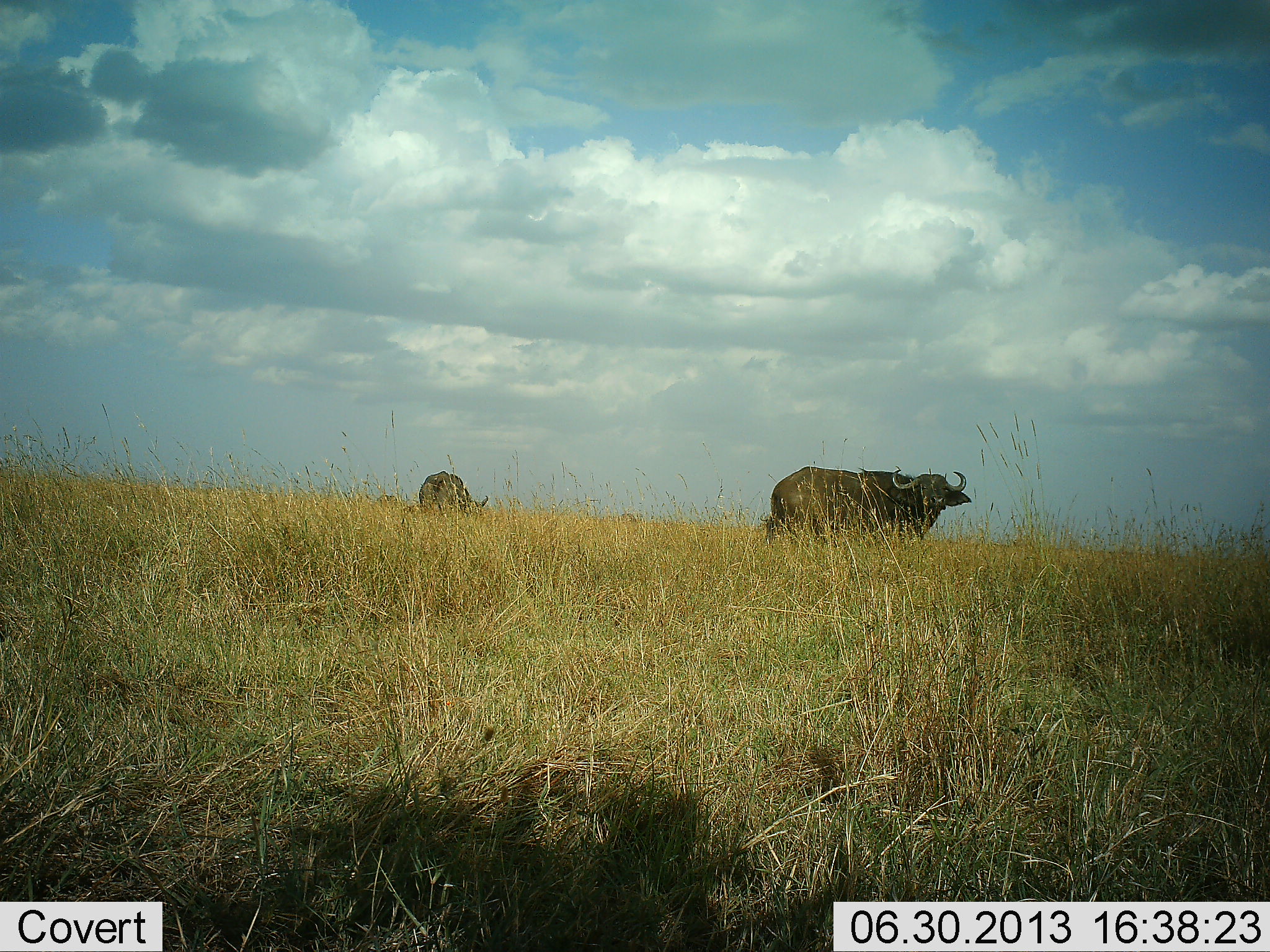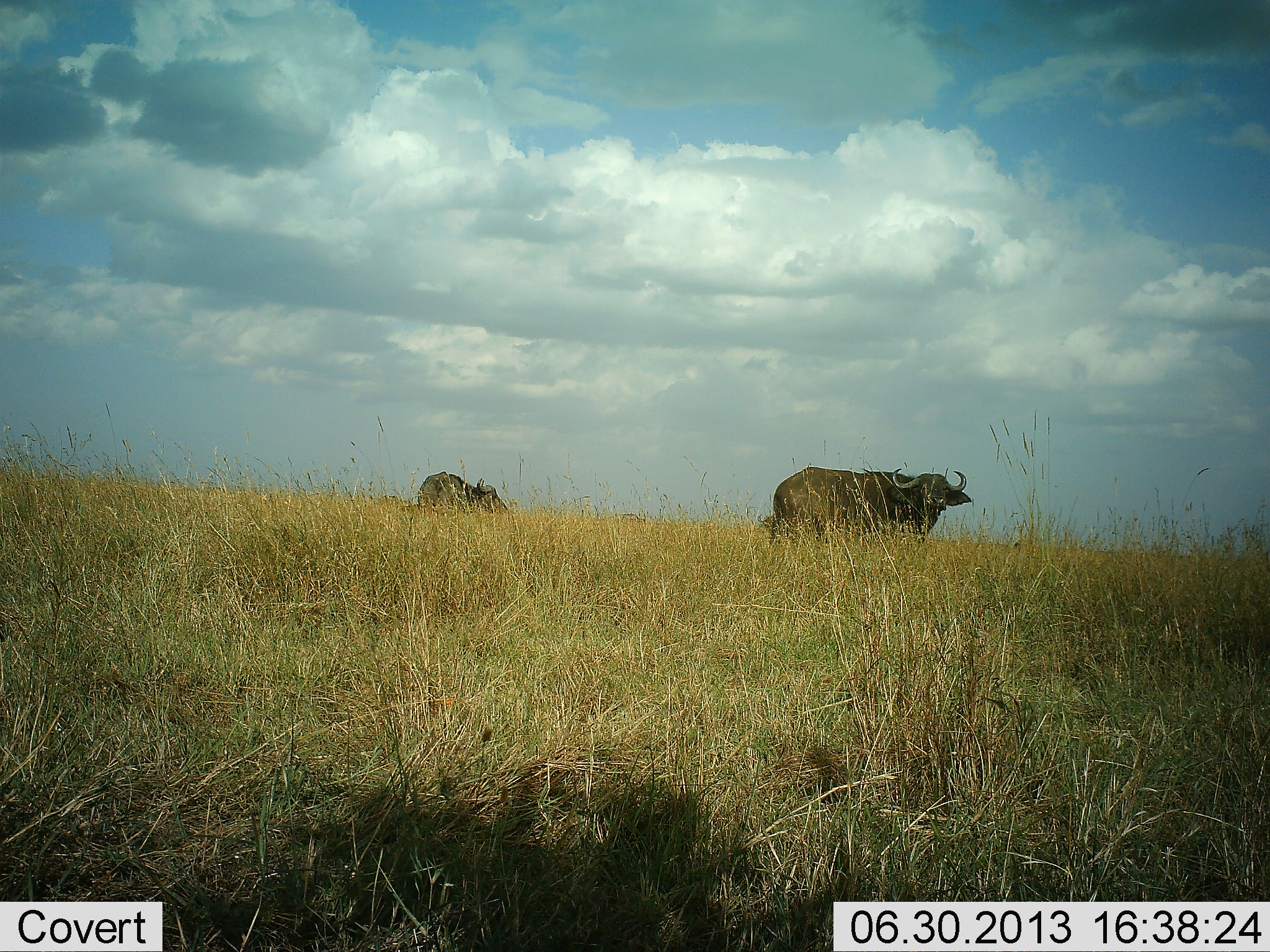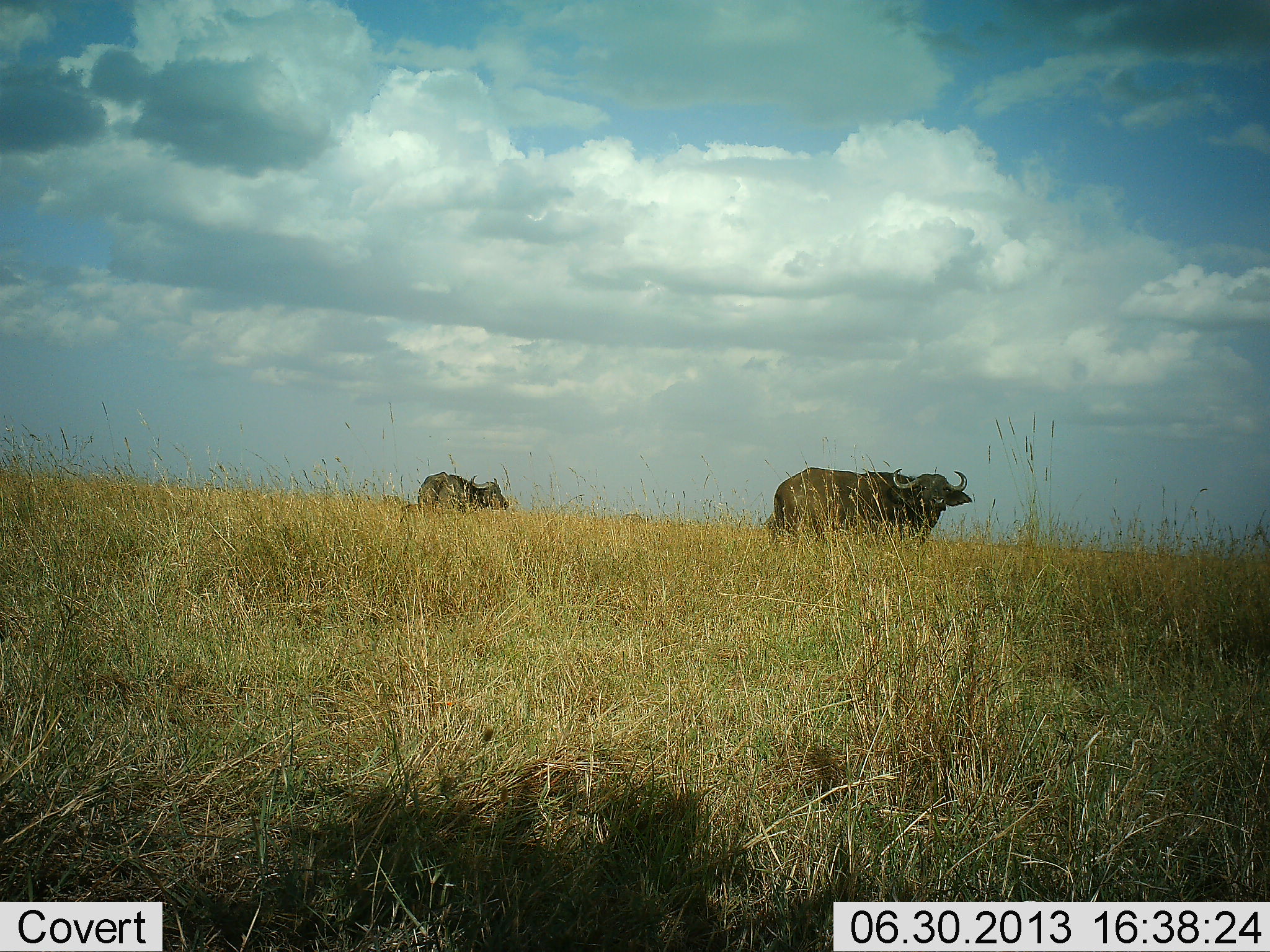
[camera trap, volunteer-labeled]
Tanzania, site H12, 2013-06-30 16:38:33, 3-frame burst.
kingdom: Animalia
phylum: Chordata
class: Mammalia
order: Artiodactyla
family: Bovidae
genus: Syncerus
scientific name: Syncerus caffer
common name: cape buffalo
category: buffalo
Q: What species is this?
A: Buffalo (cape buffalo) (Syncerus caffer).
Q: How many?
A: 2.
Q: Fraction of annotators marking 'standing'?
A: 90%.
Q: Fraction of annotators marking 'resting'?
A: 0%.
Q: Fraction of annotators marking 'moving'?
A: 0%.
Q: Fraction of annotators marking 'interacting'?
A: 0%.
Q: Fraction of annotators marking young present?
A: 0%.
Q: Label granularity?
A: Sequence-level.